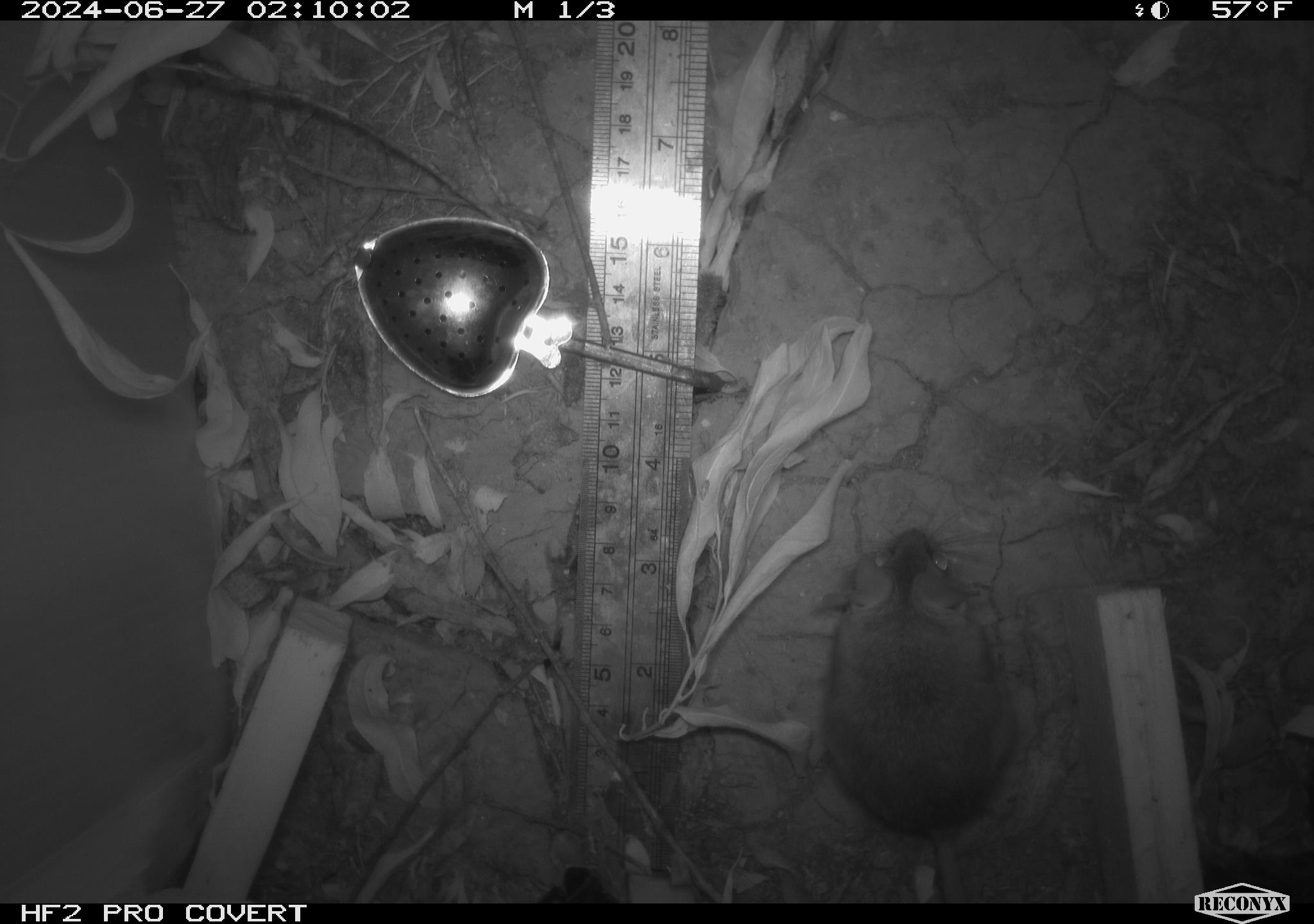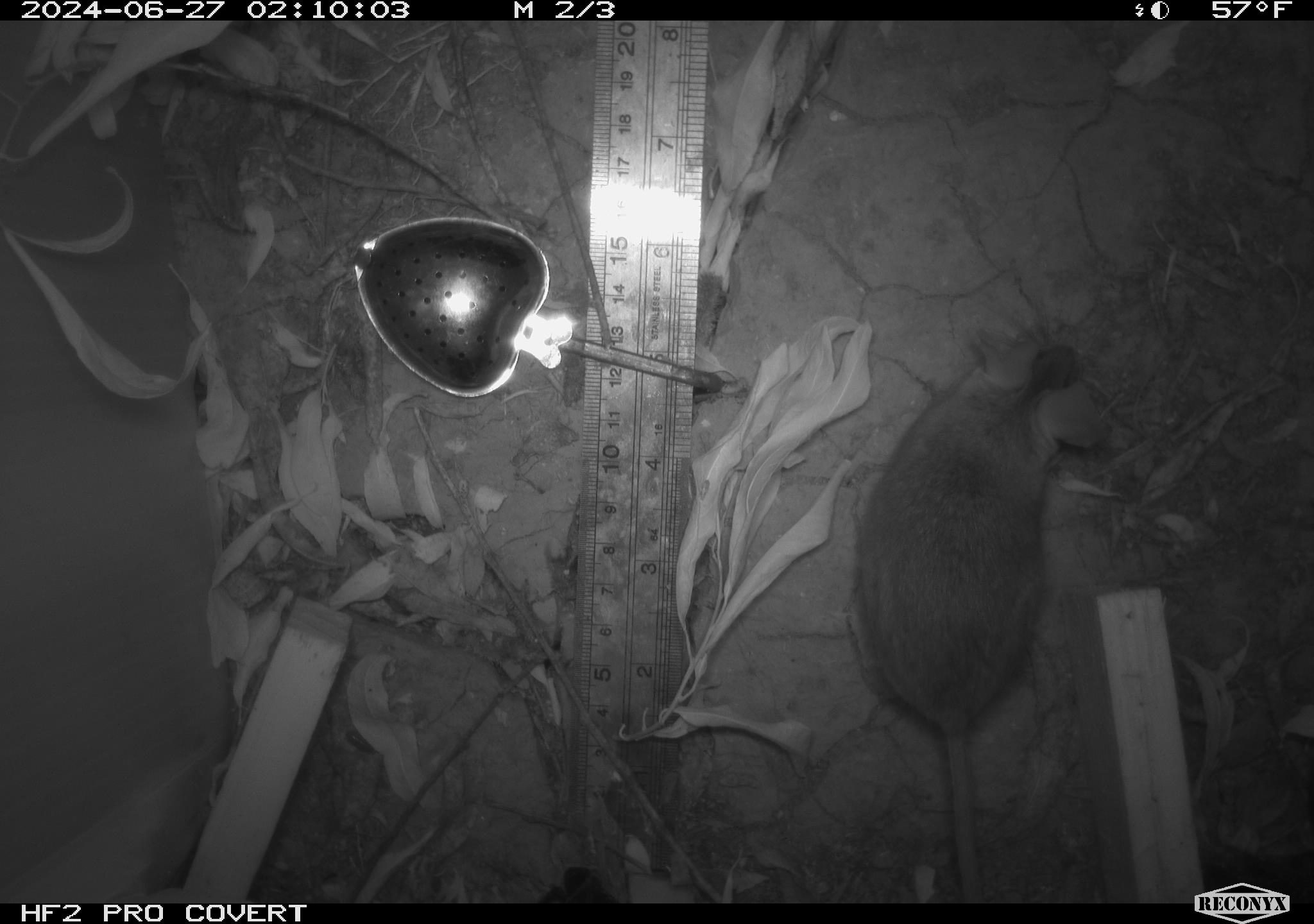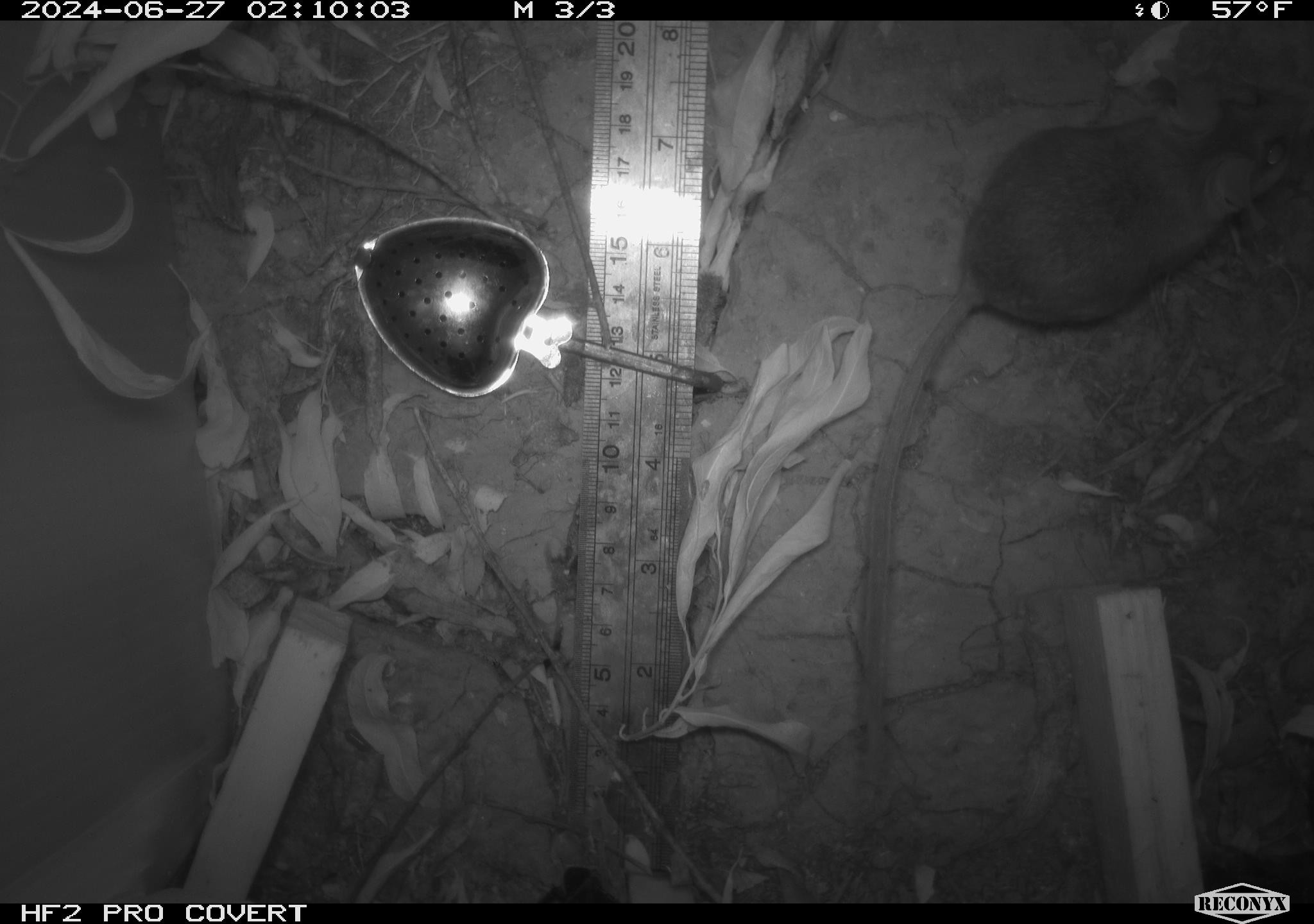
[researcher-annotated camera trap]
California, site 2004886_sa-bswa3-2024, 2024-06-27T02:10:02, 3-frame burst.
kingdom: Animalia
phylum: Chordata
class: Mammalia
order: Rodentia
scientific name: Rodentia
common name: mouse species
Mouse species (Rodentia).